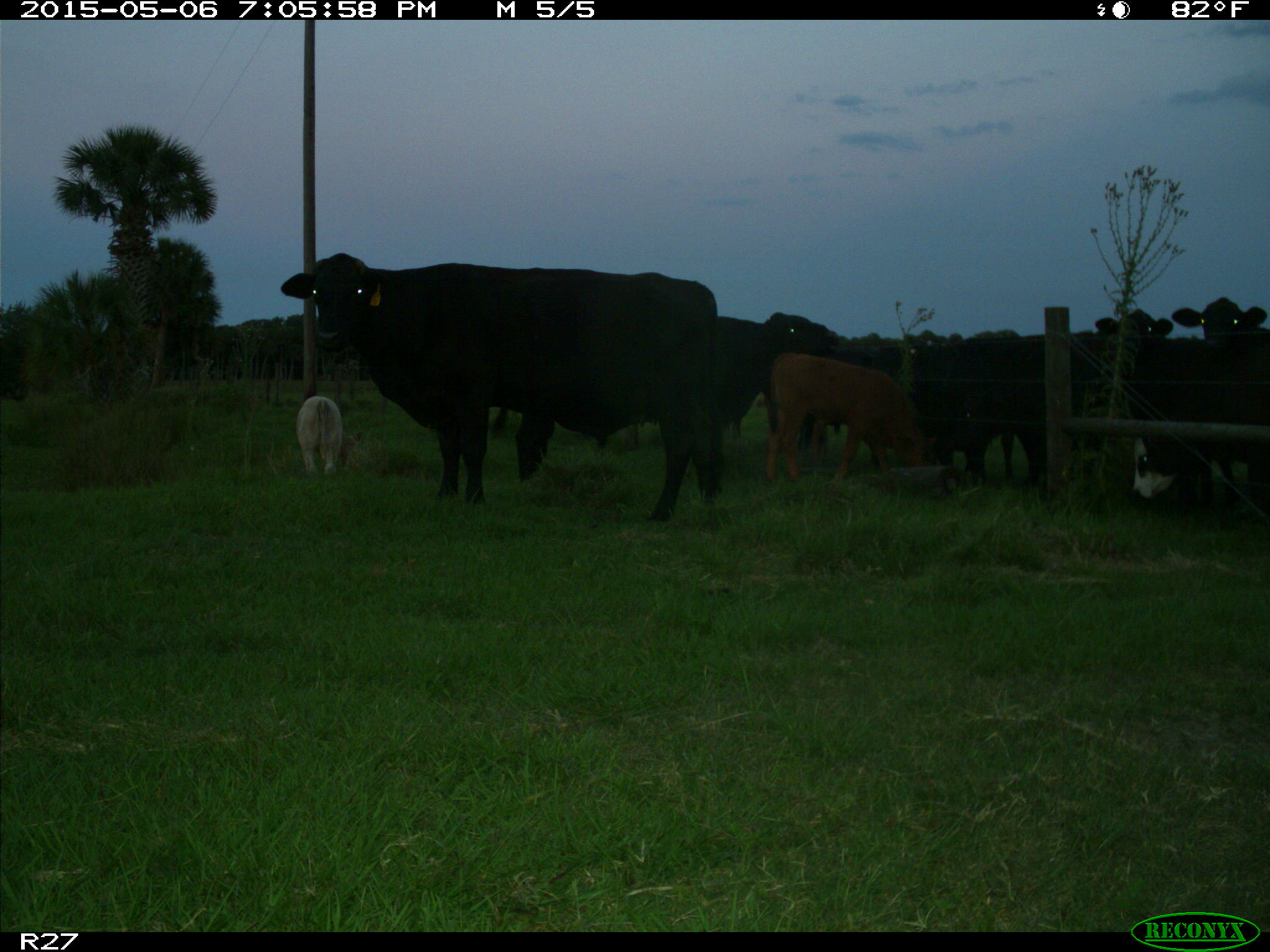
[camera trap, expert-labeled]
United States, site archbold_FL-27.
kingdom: Animalia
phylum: Chordata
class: Mammalia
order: Artiodactyla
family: Bovidae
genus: Bos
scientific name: Bos taurus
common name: domestic cow